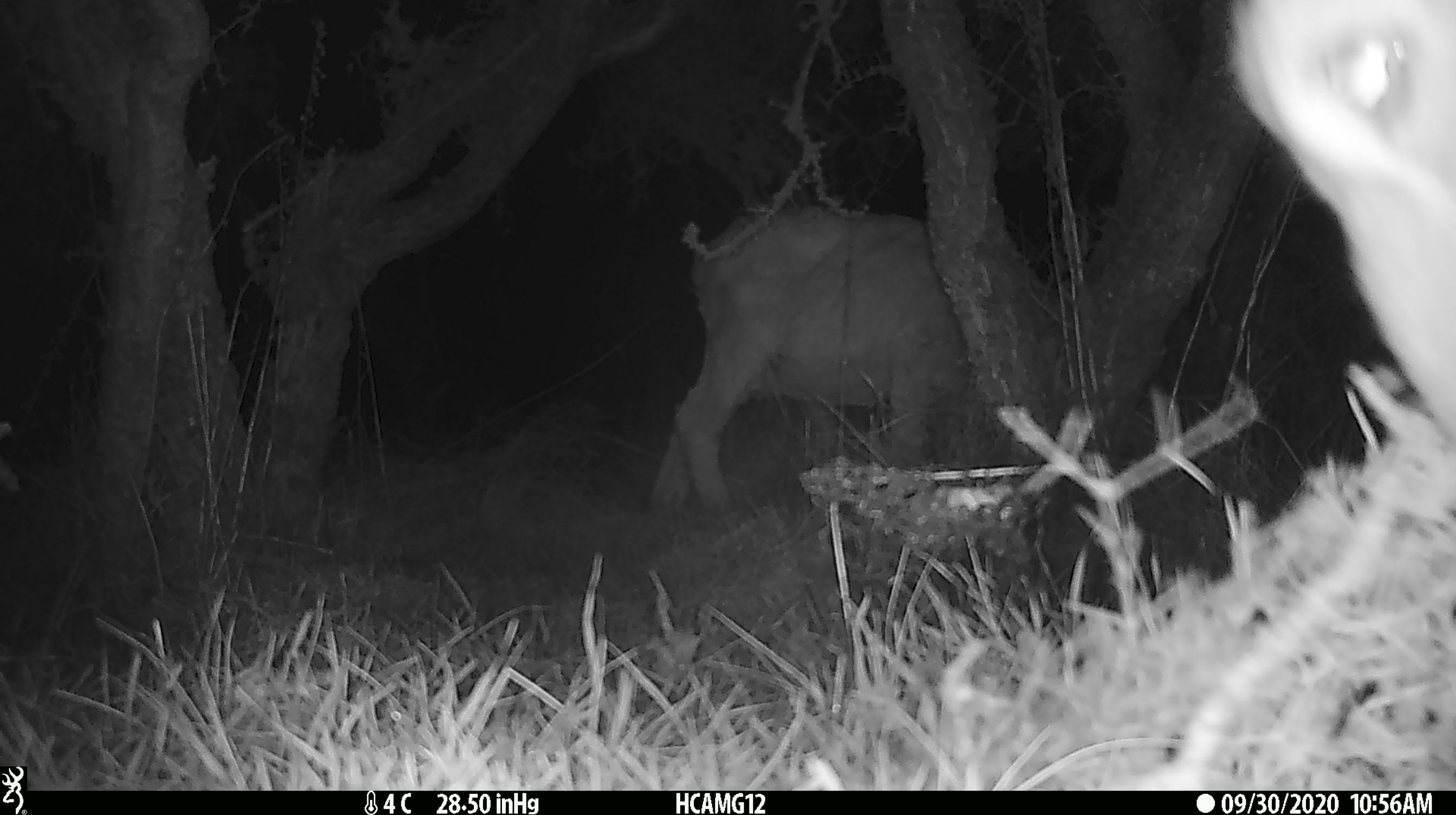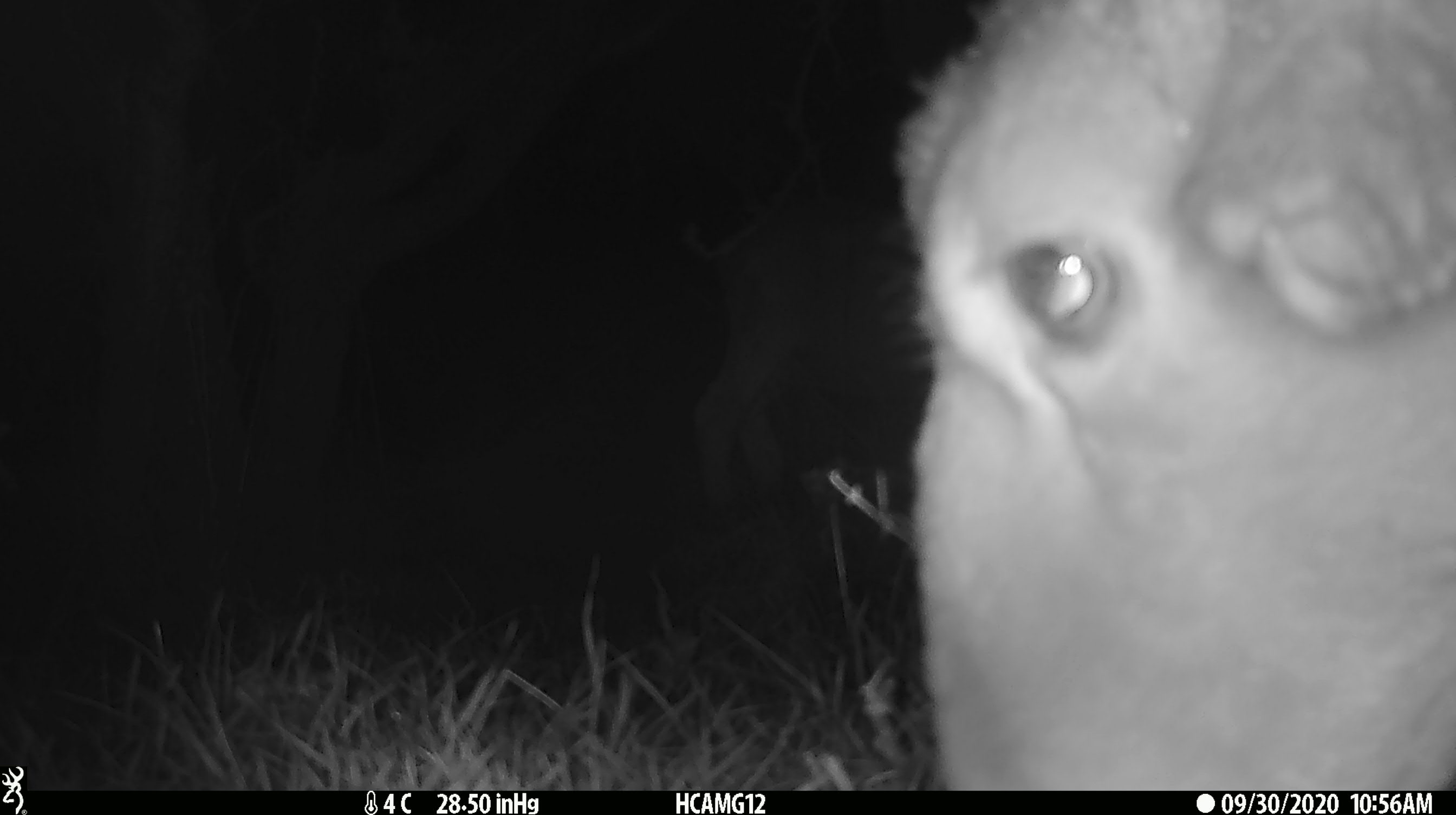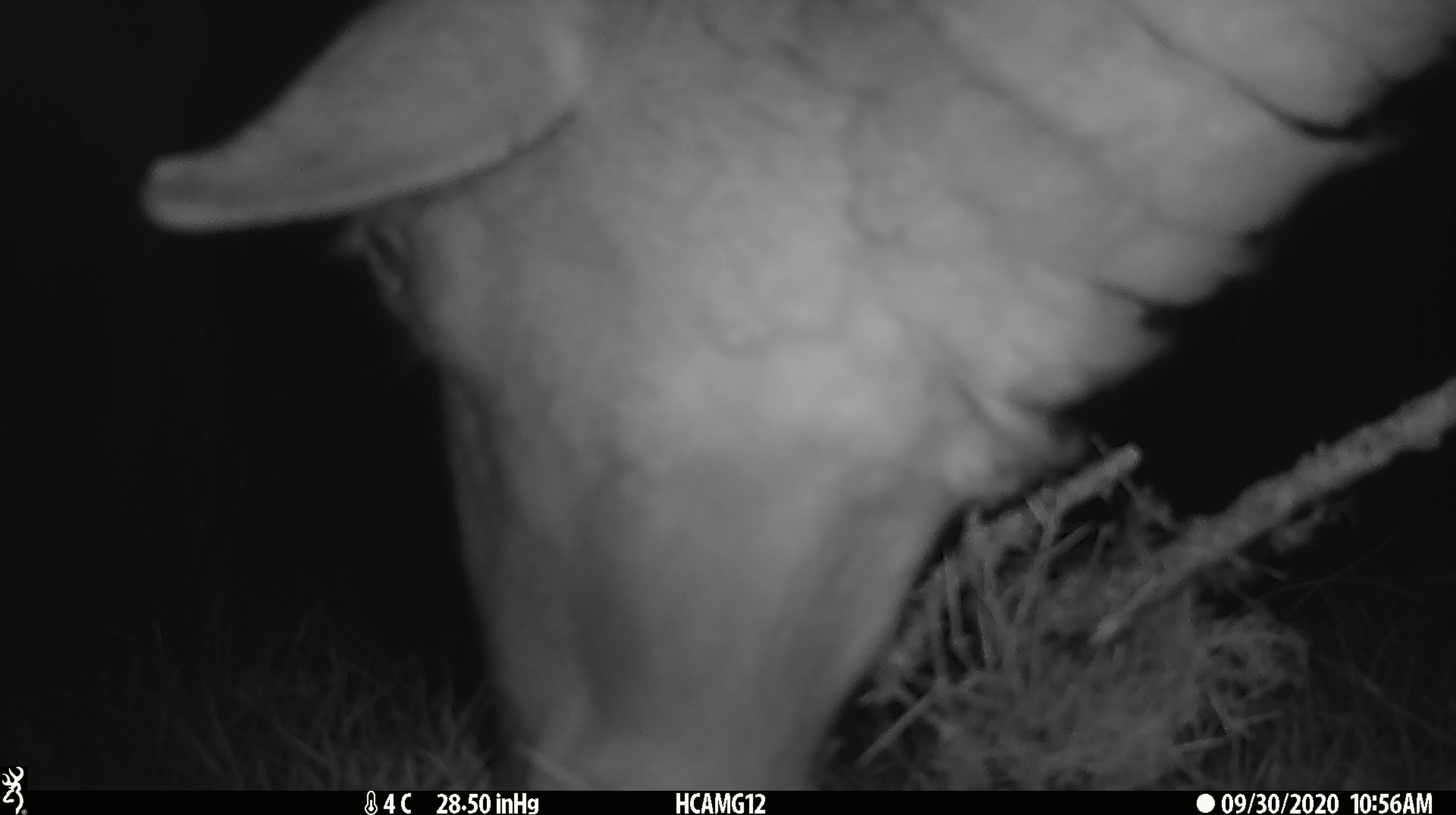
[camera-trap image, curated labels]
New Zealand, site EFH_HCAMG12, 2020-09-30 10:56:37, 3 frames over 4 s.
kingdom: Animalia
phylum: Chordata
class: Mammalia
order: Artiodactyla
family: Bovidae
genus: Ovis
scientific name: Ovis aries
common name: domestic sheep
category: sheep